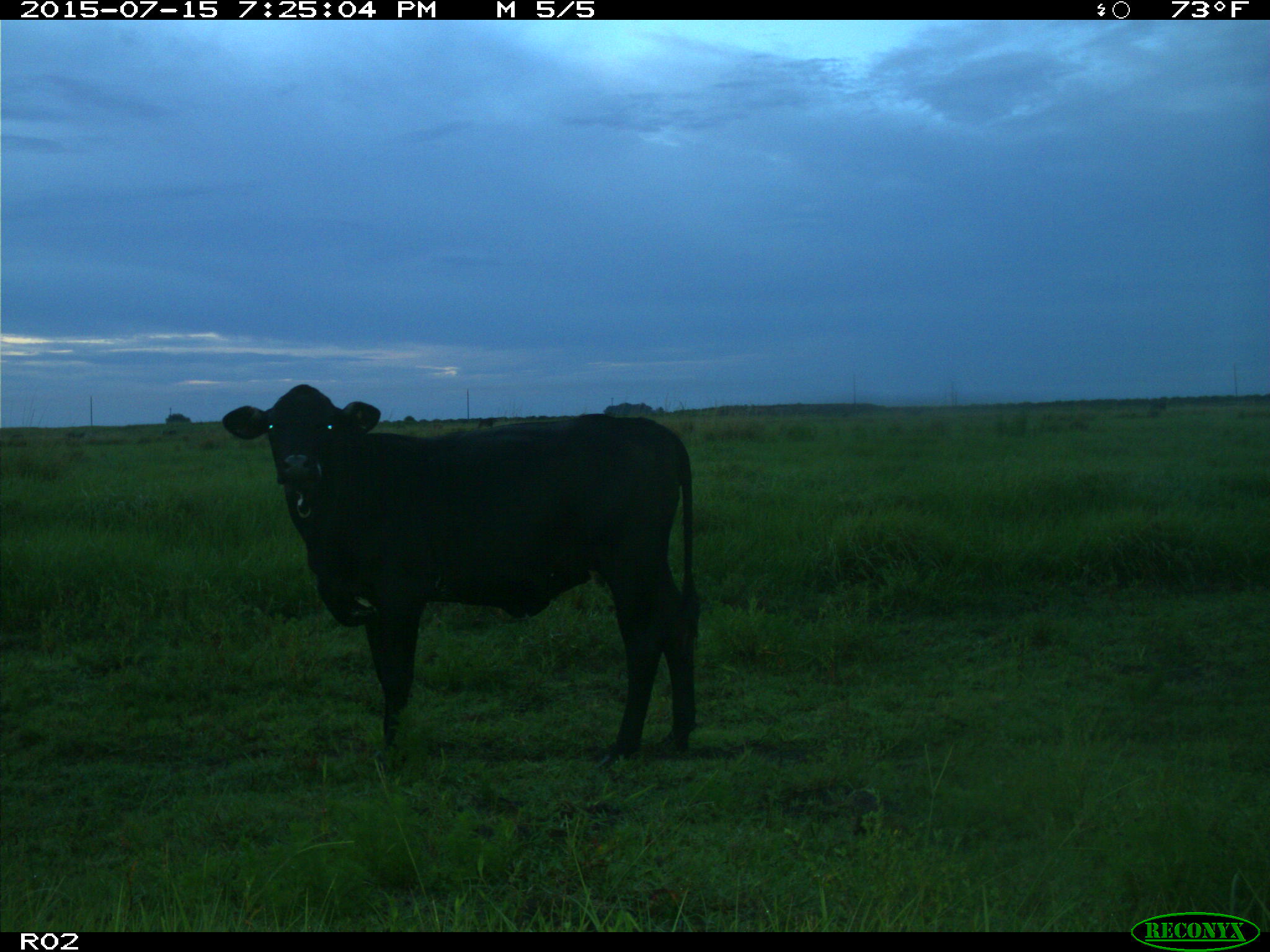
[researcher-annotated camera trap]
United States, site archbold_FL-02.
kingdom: Animalia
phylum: Chordata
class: Mammalia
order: Artiodactyla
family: Bovidae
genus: Bos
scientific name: Bos taurus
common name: domestic cow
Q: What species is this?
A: Bos taurus (domestic cow).